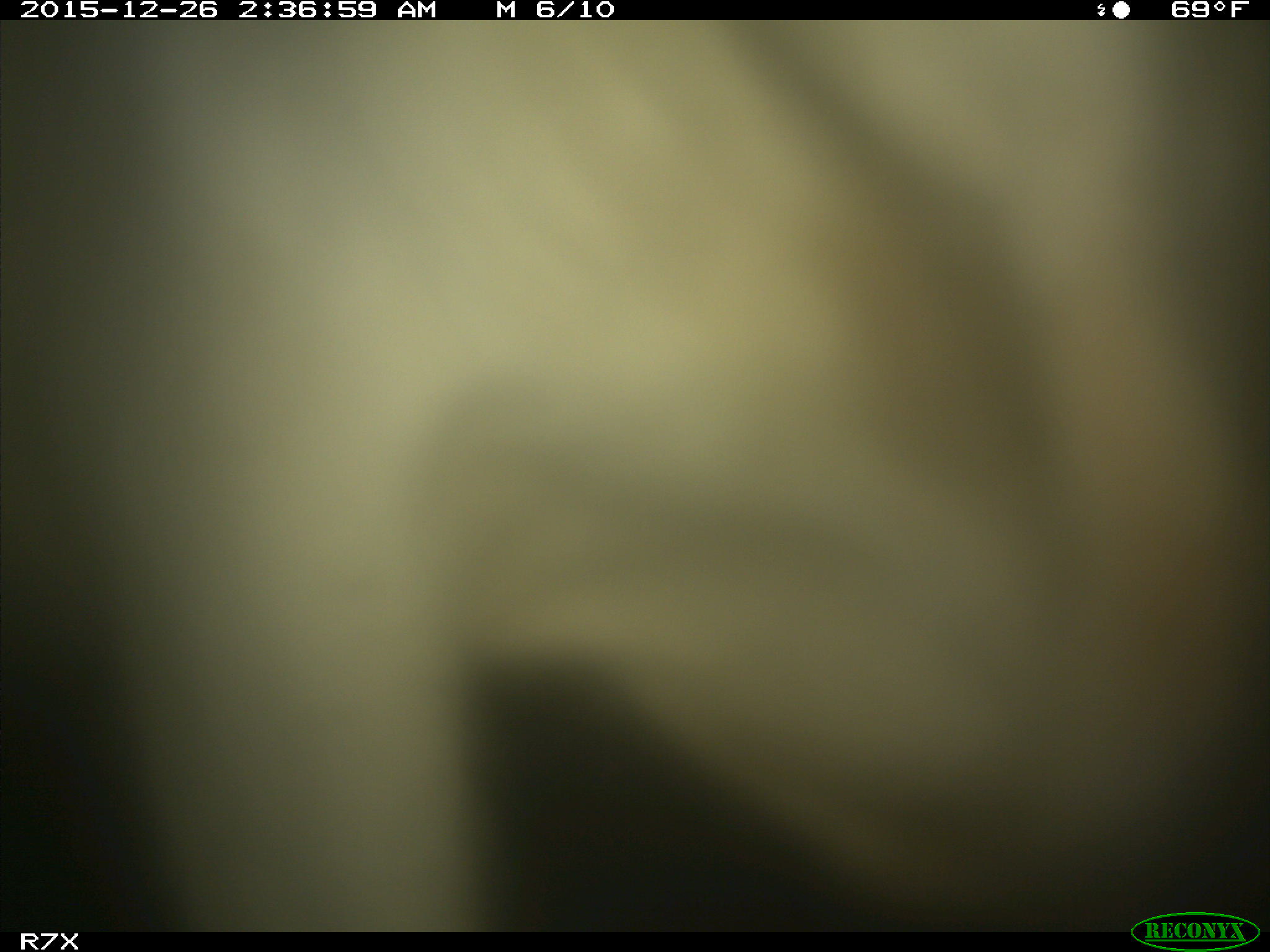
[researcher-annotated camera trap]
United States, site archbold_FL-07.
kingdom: Animalia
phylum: Chordata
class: Mammalia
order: Artiodactyla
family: Bovidae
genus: Bos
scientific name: Bos taurus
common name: domestic cow